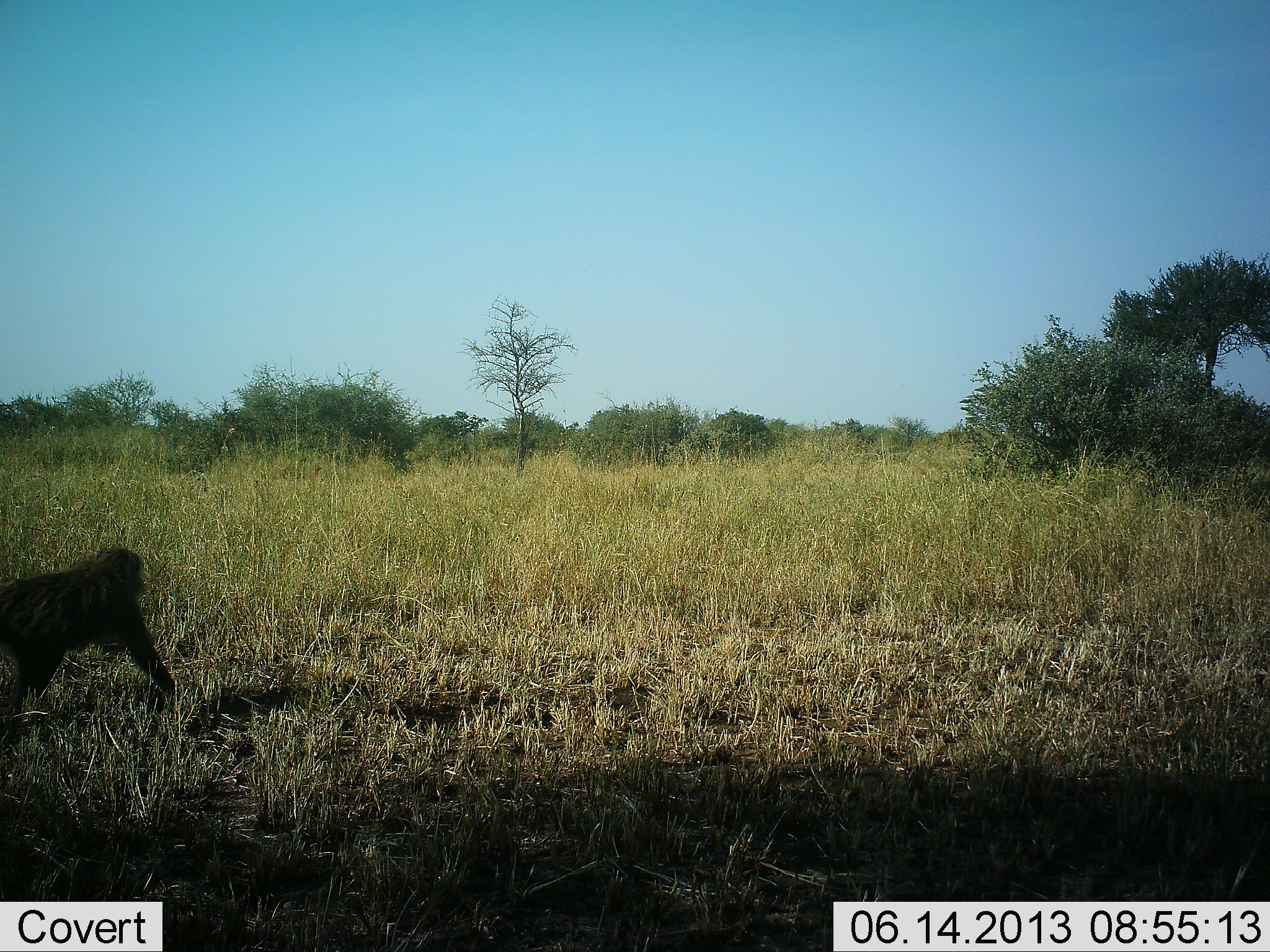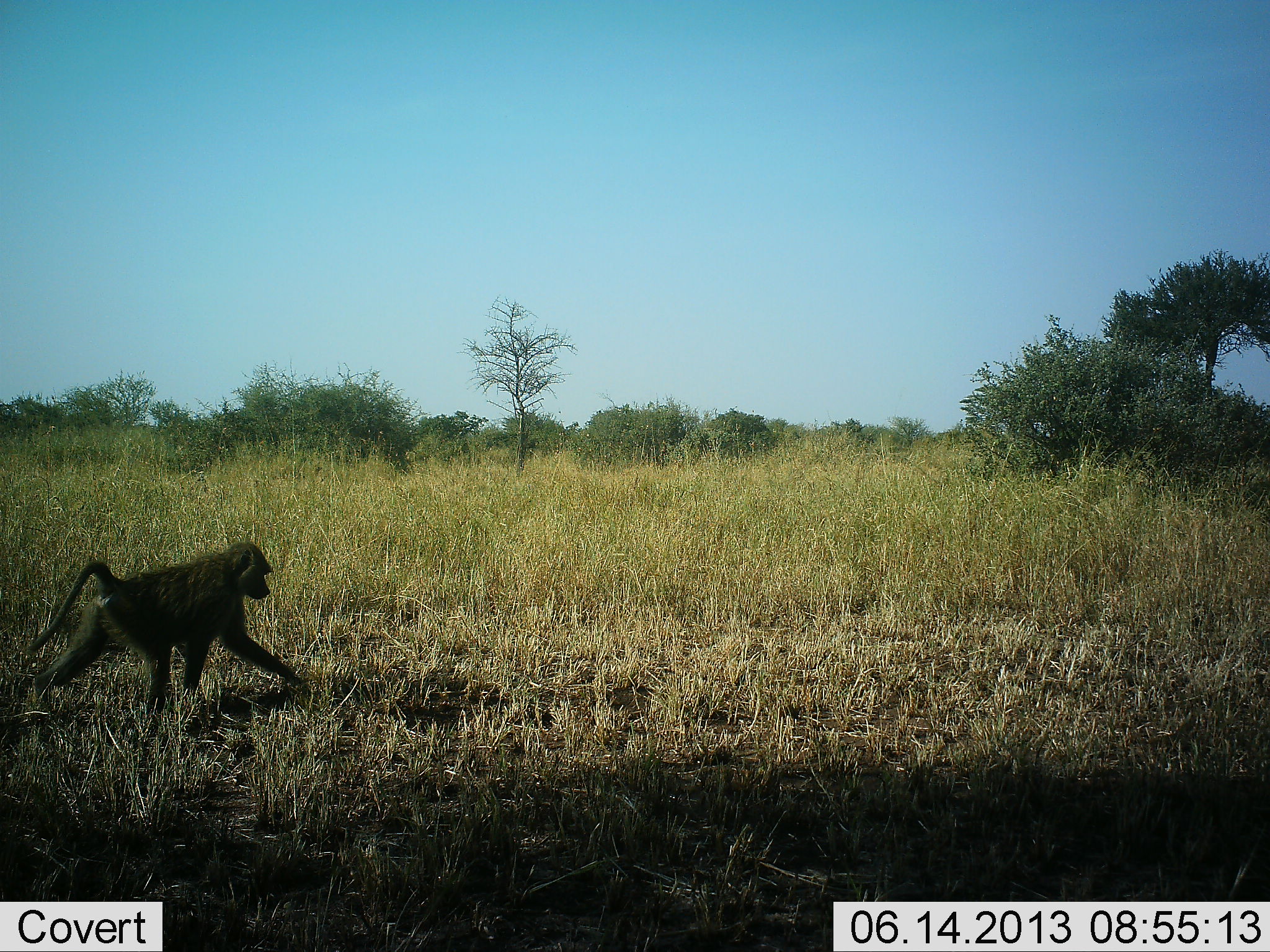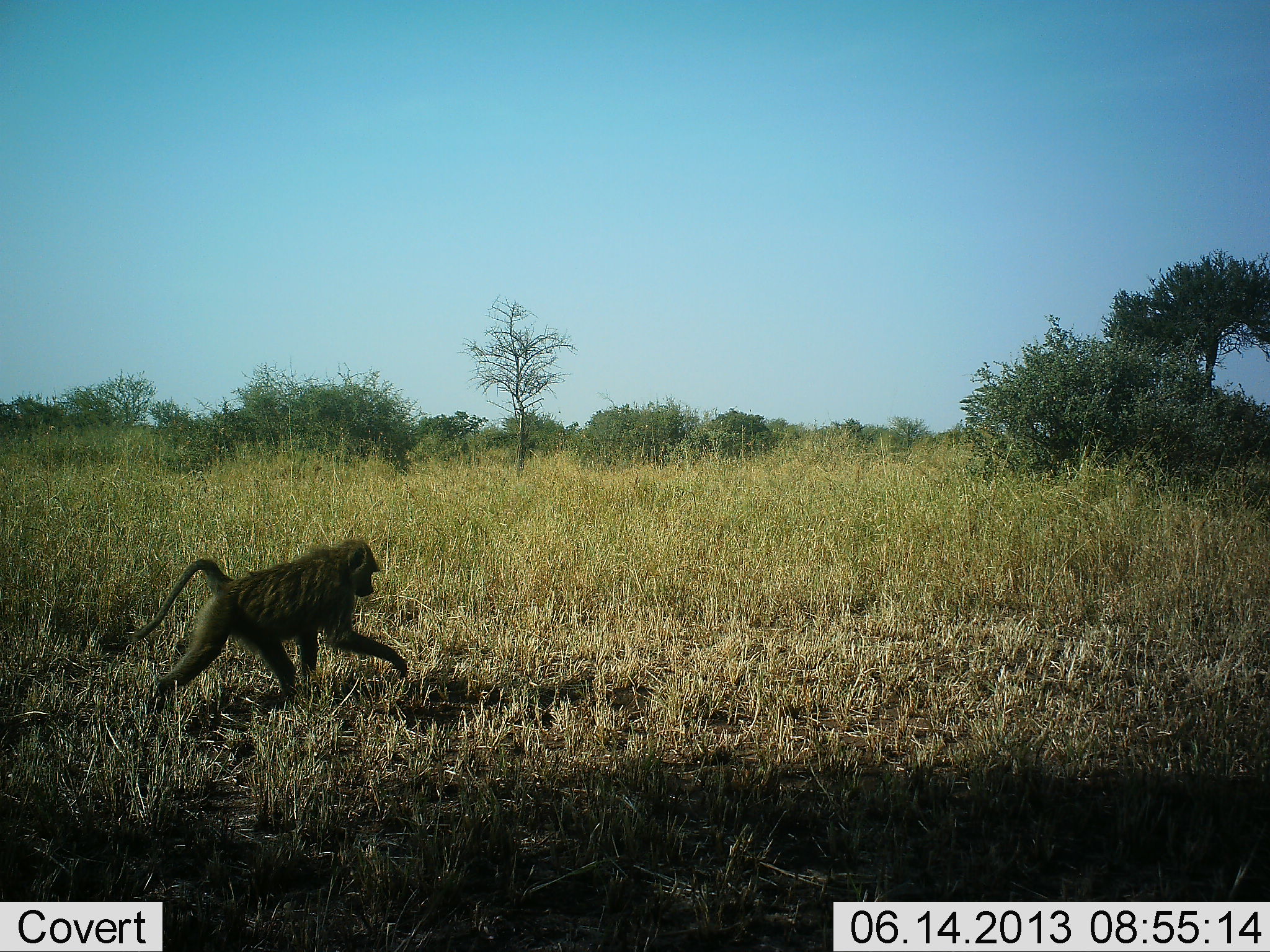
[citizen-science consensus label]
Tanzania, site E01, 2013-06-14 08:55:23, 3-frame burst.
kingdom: Animalia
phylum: Chordata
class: Mammalia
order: Primates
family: Cercopithecidae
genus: Papio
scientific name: Papio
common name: baboon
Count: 1.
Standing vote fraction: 0%.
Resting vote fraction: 0%.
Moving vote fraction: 100%.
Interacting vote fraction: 0%.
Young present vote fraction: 0%.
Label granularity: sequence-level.